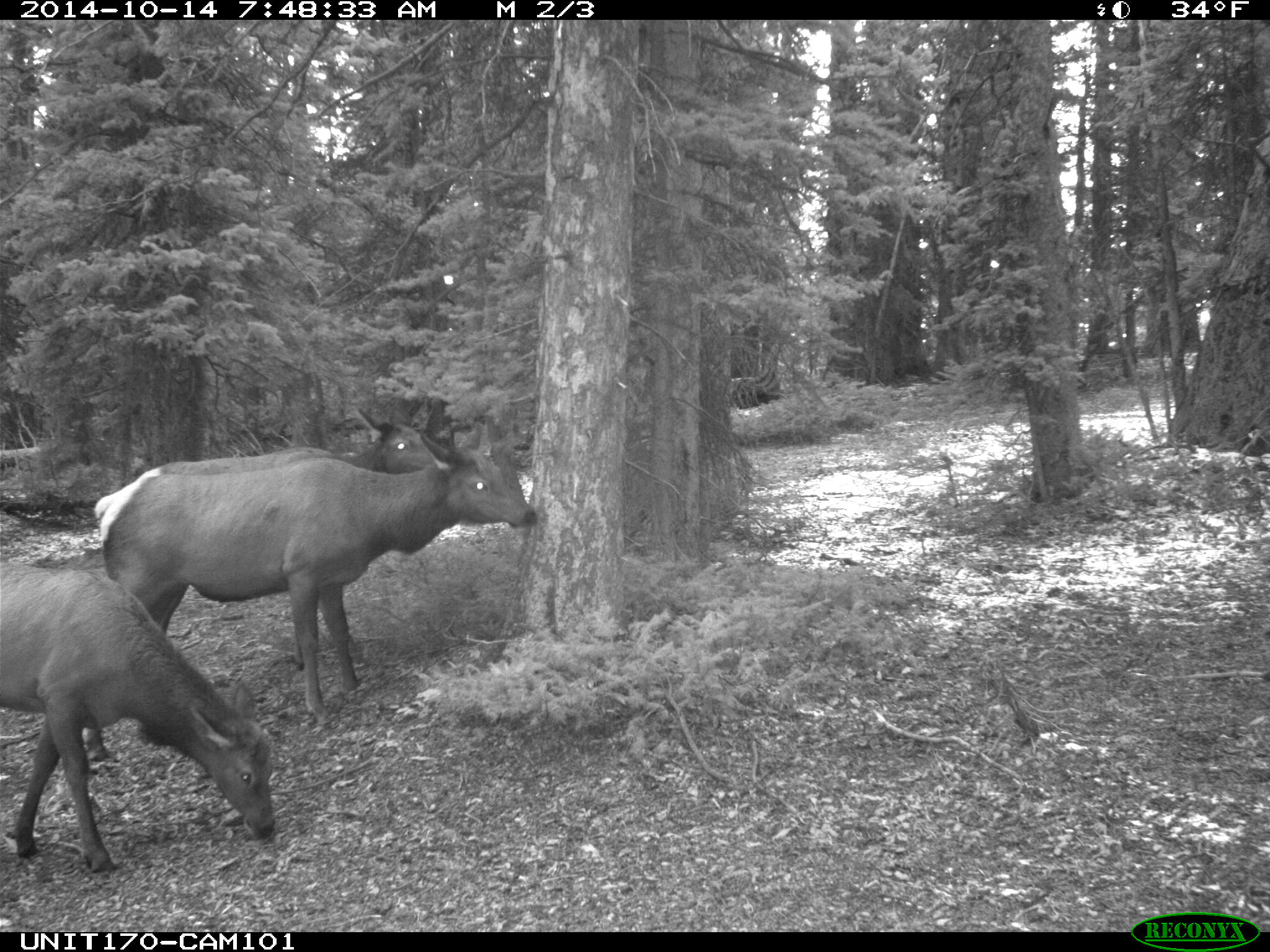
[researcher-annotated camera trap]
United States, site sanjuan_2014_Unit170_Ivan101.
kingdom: Animalia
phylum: Chordata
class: Mammalia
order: Artiodactyla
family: Cervidae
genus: Cervus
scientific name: Cervus elaphus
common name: red deer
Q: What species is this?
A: Cervus elaphus (red deer).